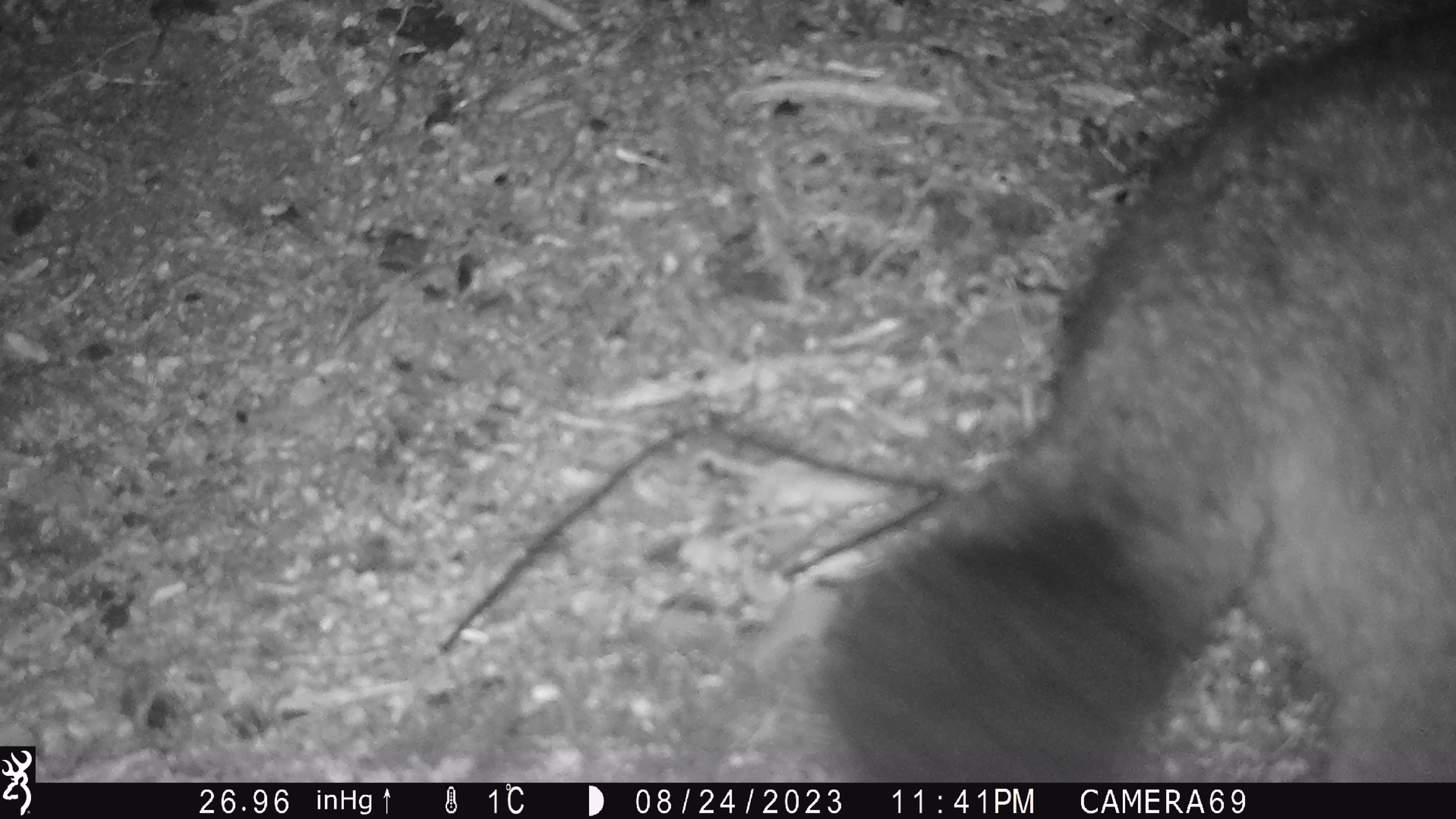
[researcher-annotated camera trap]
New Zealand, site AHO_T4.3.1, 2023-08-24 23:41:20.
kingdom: Animalia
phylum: Chordata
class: Mammalia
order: Carnivora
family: Mustelidae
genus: Mustela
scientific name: Mustela erminea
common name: stoat